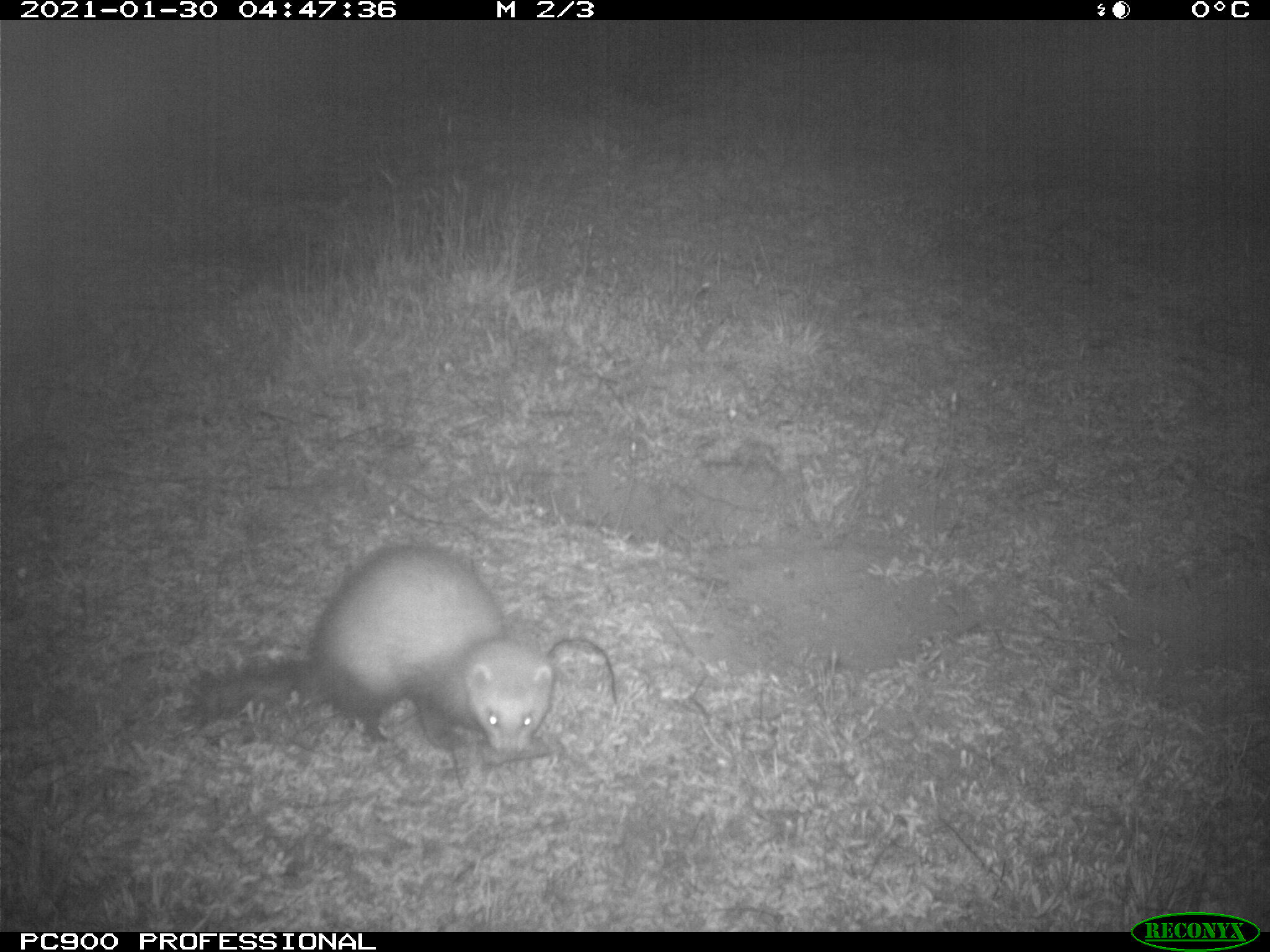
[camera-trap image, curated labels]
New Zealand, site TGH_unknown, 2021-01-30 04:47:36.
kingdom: Animalia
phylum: Chordata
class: Mammalia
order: Carnivora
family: Mustelidae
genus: Mustela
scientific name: Mustela furo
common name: ferret